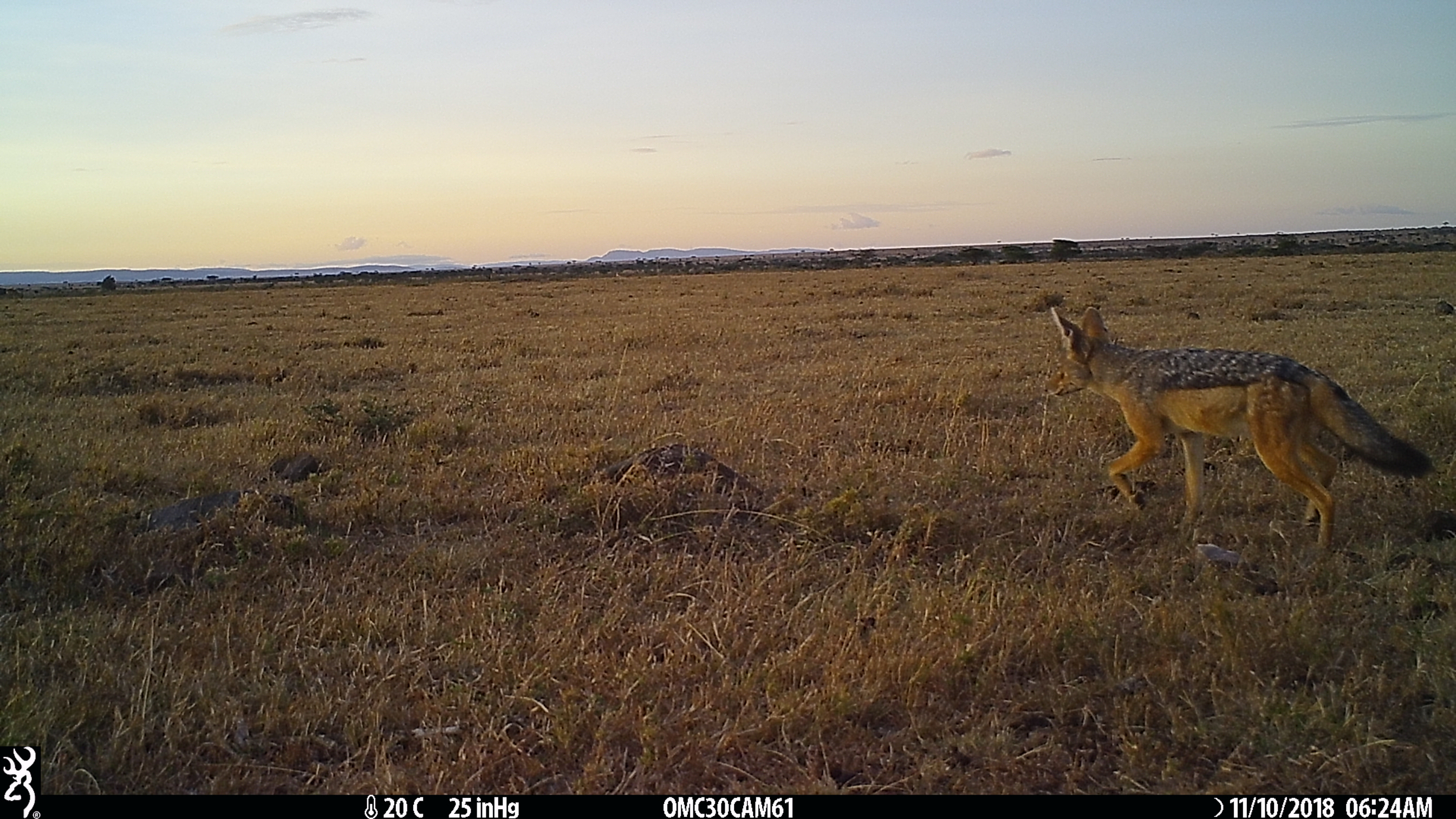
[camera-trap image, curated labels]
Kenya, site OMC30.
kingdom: Animalia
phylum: Chordata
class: Mammalia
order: Carnivora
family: Canidae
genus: Lupulella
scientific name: Lupulella mesomelas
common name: black-backed jackal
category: jackal